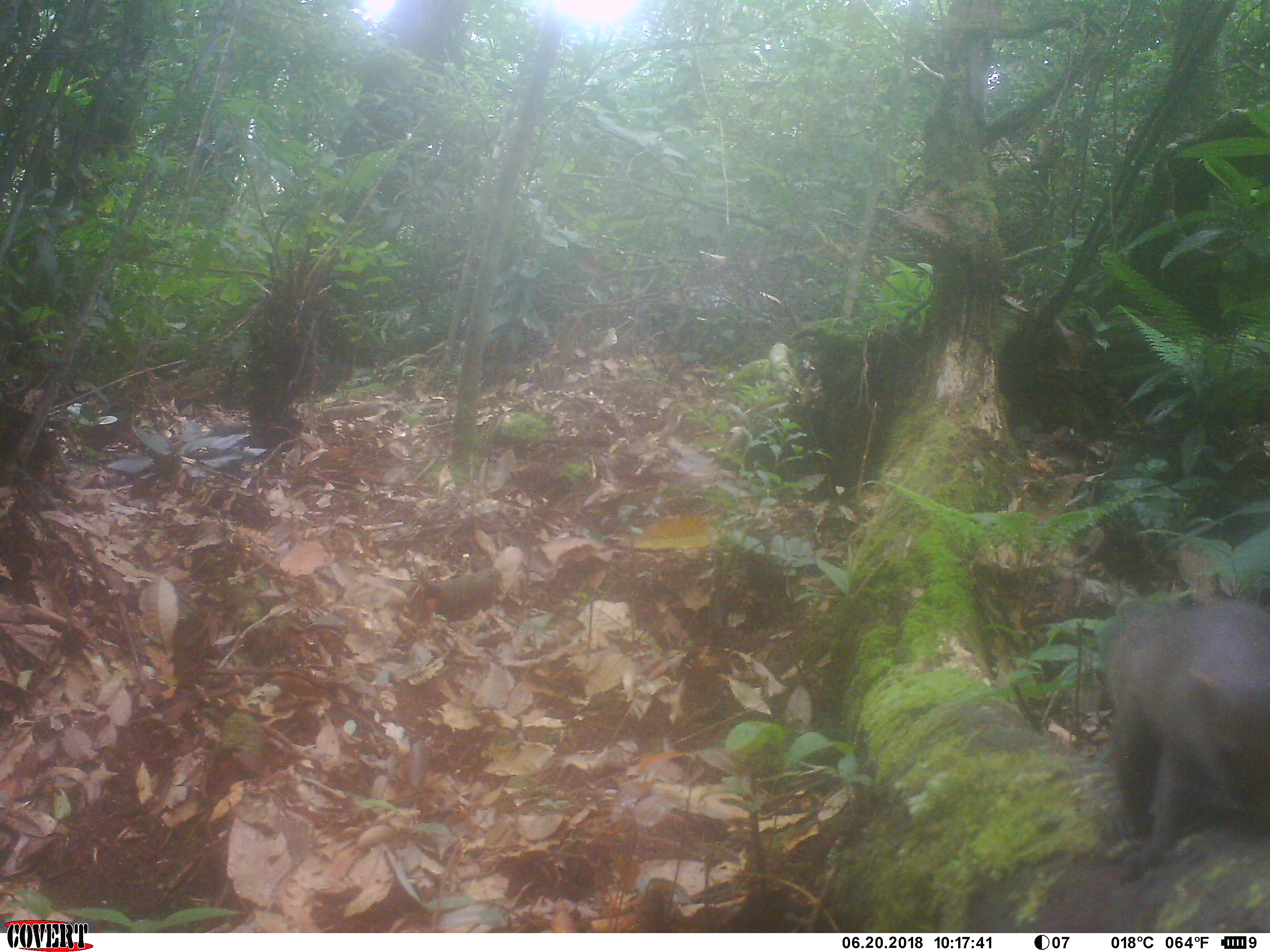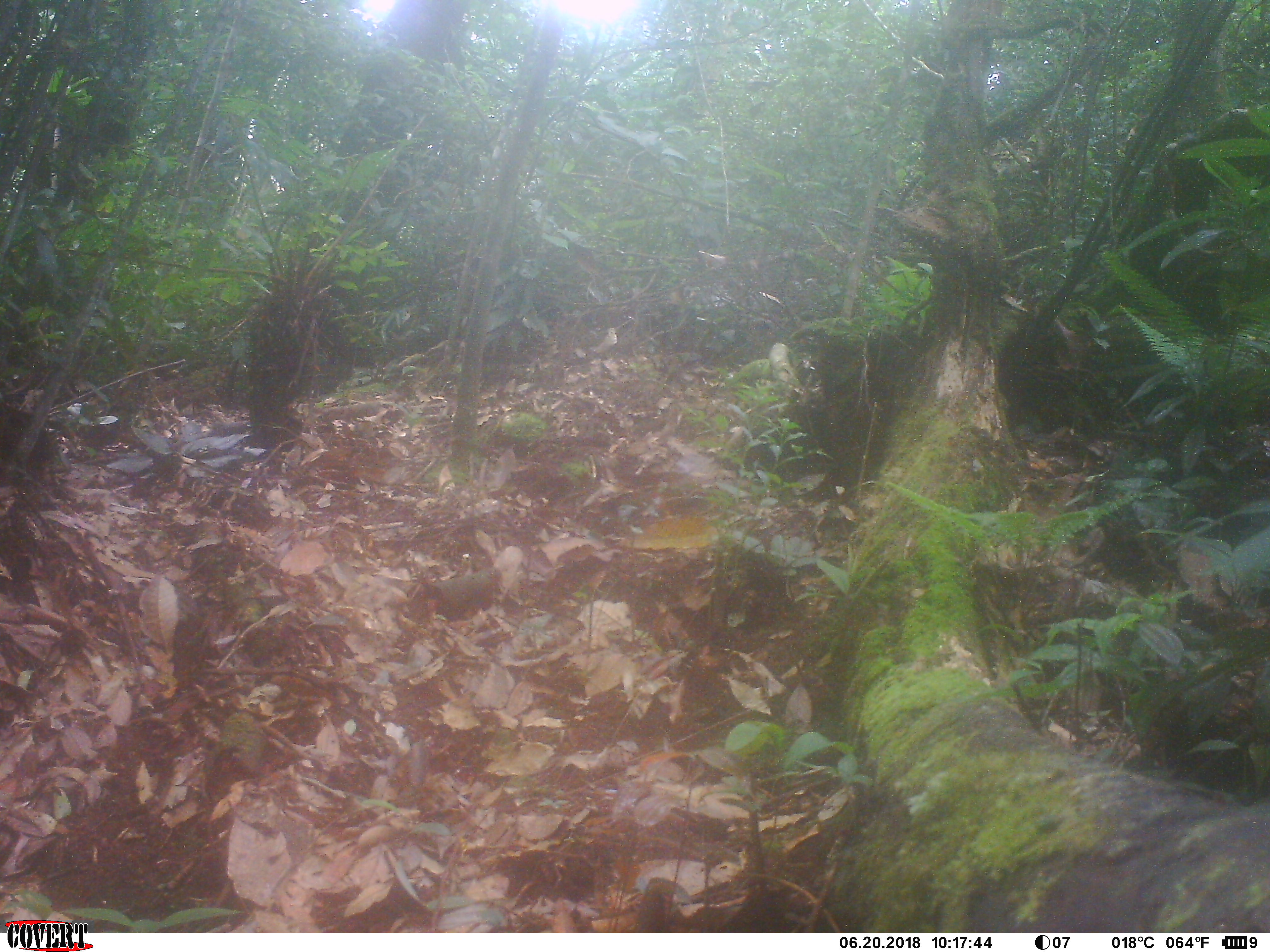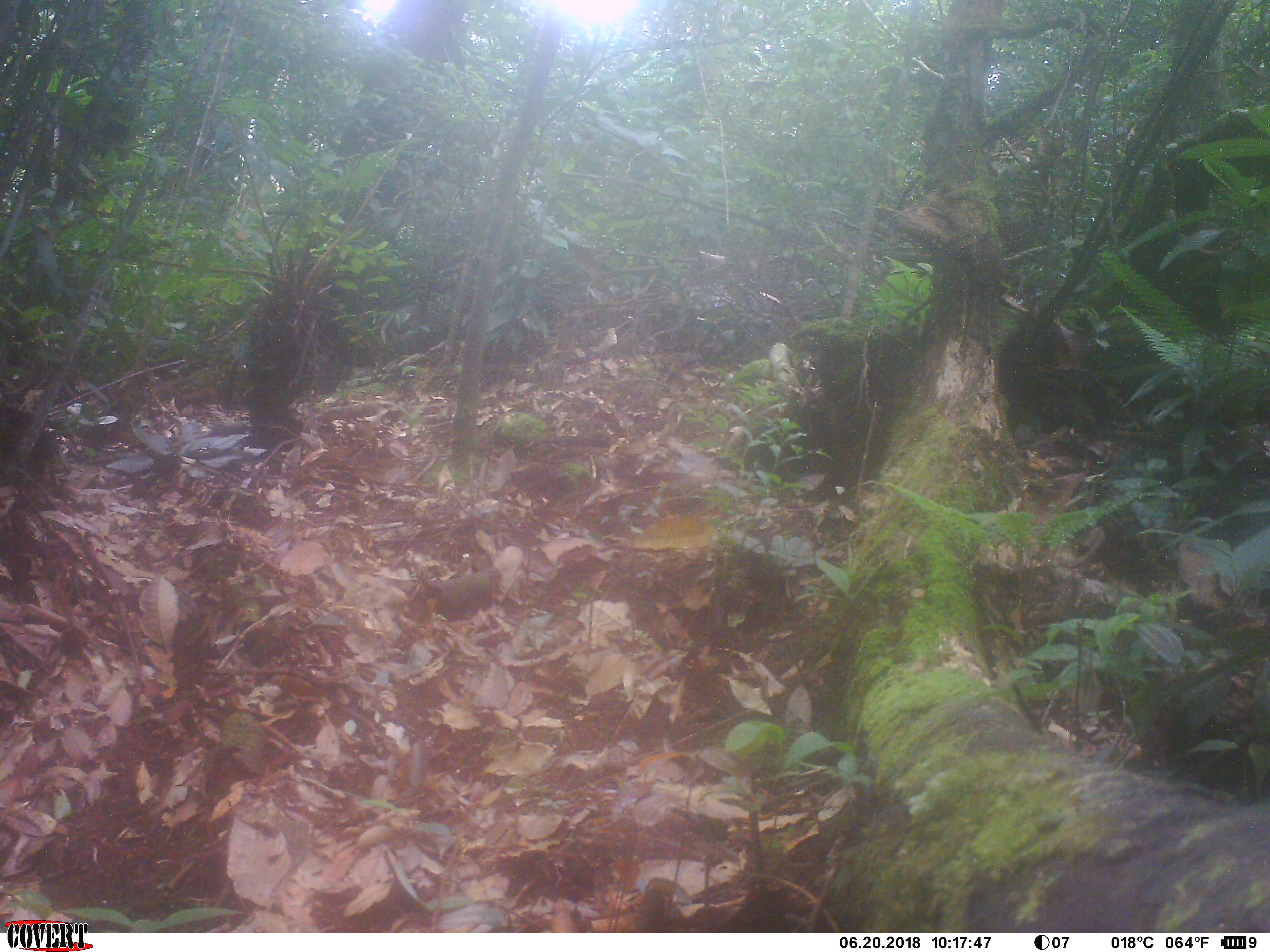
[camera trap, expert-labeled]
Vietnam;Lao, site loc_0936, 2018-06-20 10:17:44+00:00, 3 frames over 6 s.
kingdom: Animalia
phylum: Chordata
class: Mammalia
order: Rodentia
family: Sciuridae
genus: Sciurus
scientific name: Sciurus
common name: squirrel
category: unidentified squirrel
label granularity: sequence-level